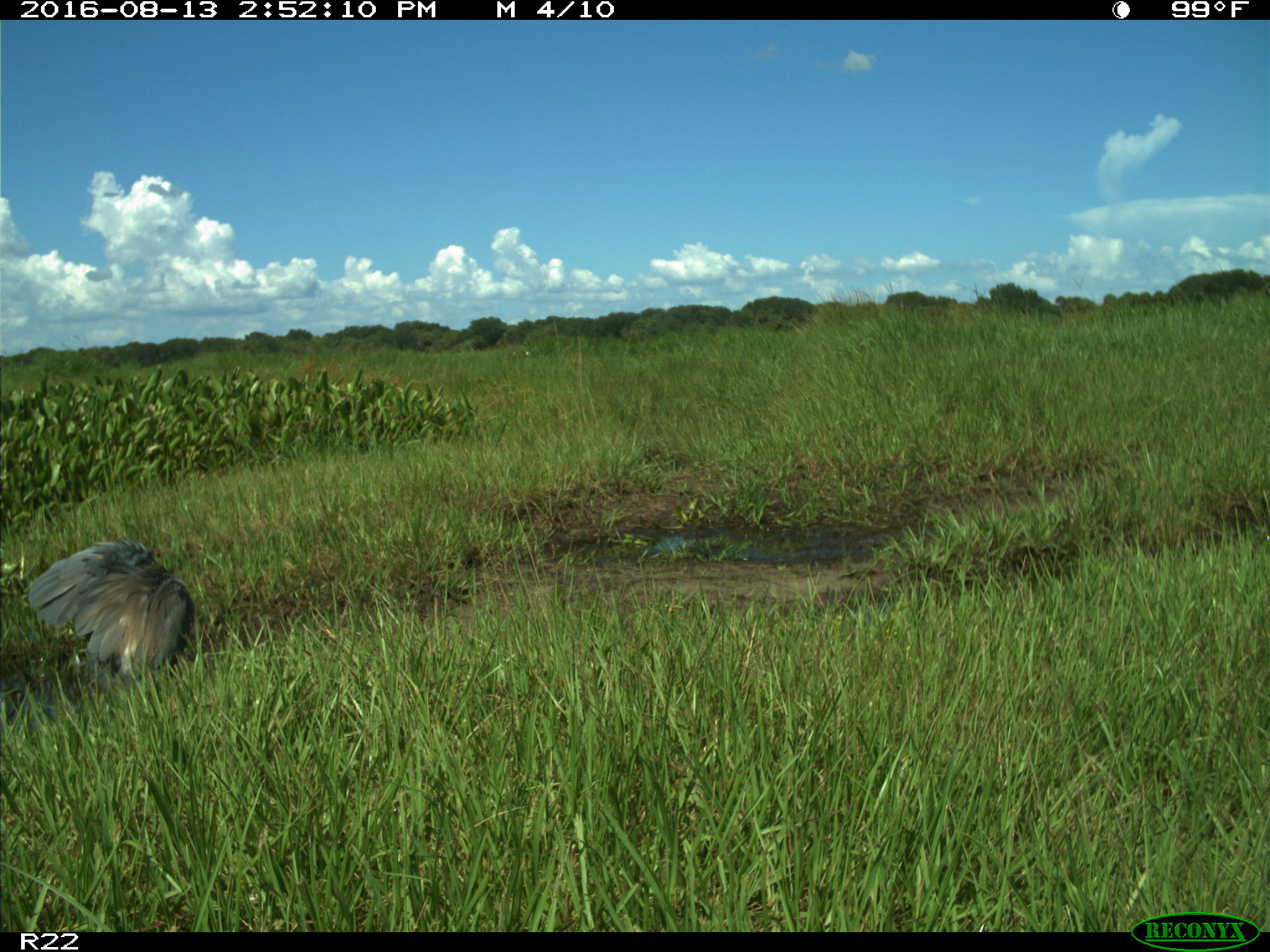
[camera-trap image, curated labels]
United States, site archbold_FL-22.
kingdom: Animalia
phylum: Chordata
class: Aves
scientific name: Aves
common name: birds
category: unidentified bird